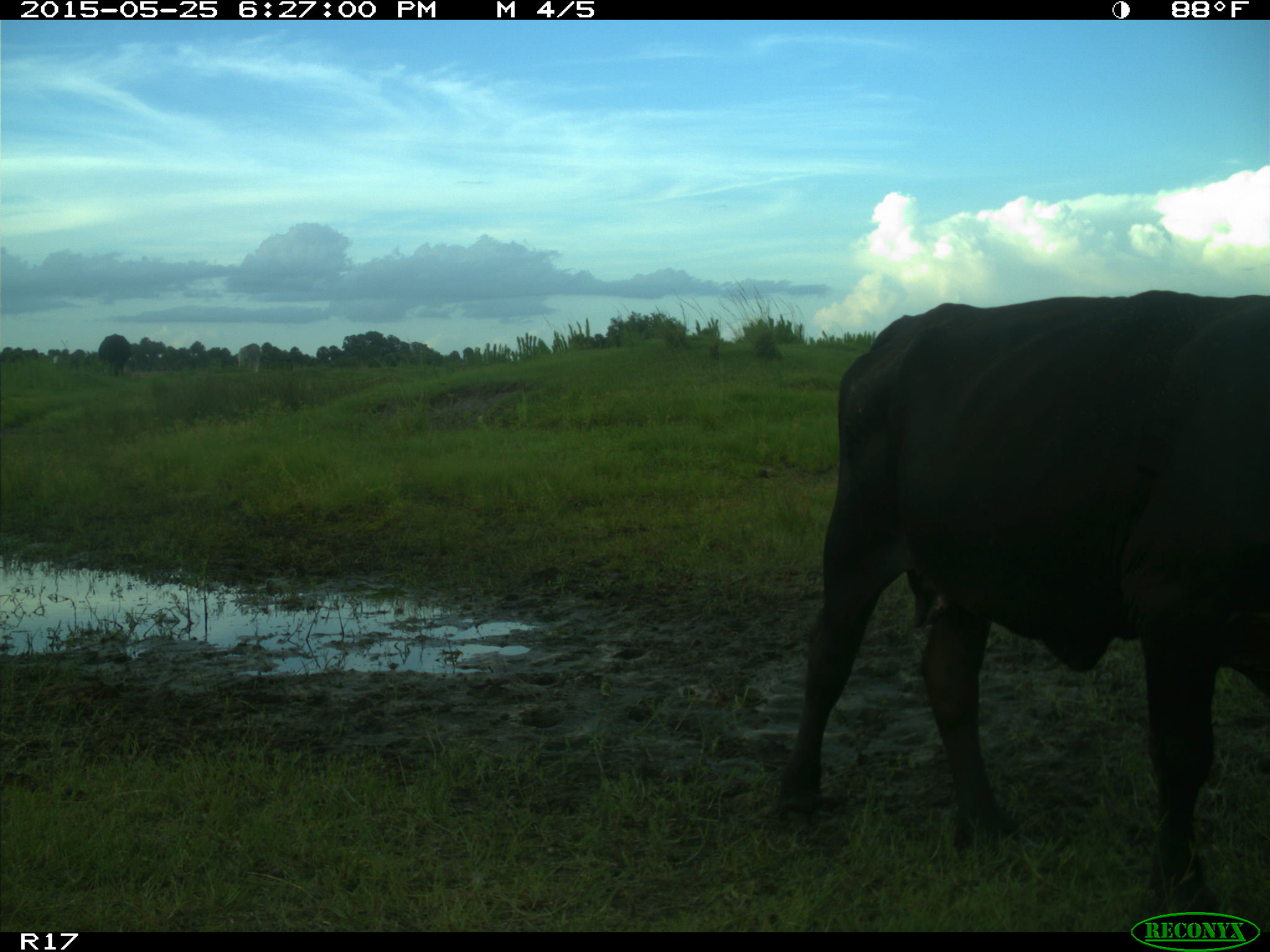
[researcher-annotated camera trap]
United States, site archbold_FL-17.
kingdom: Animalia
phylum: Chordata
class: Mammalia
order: Artiodactyla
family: Bovidae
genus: Bos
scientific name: Bos taurus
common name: domestic cow